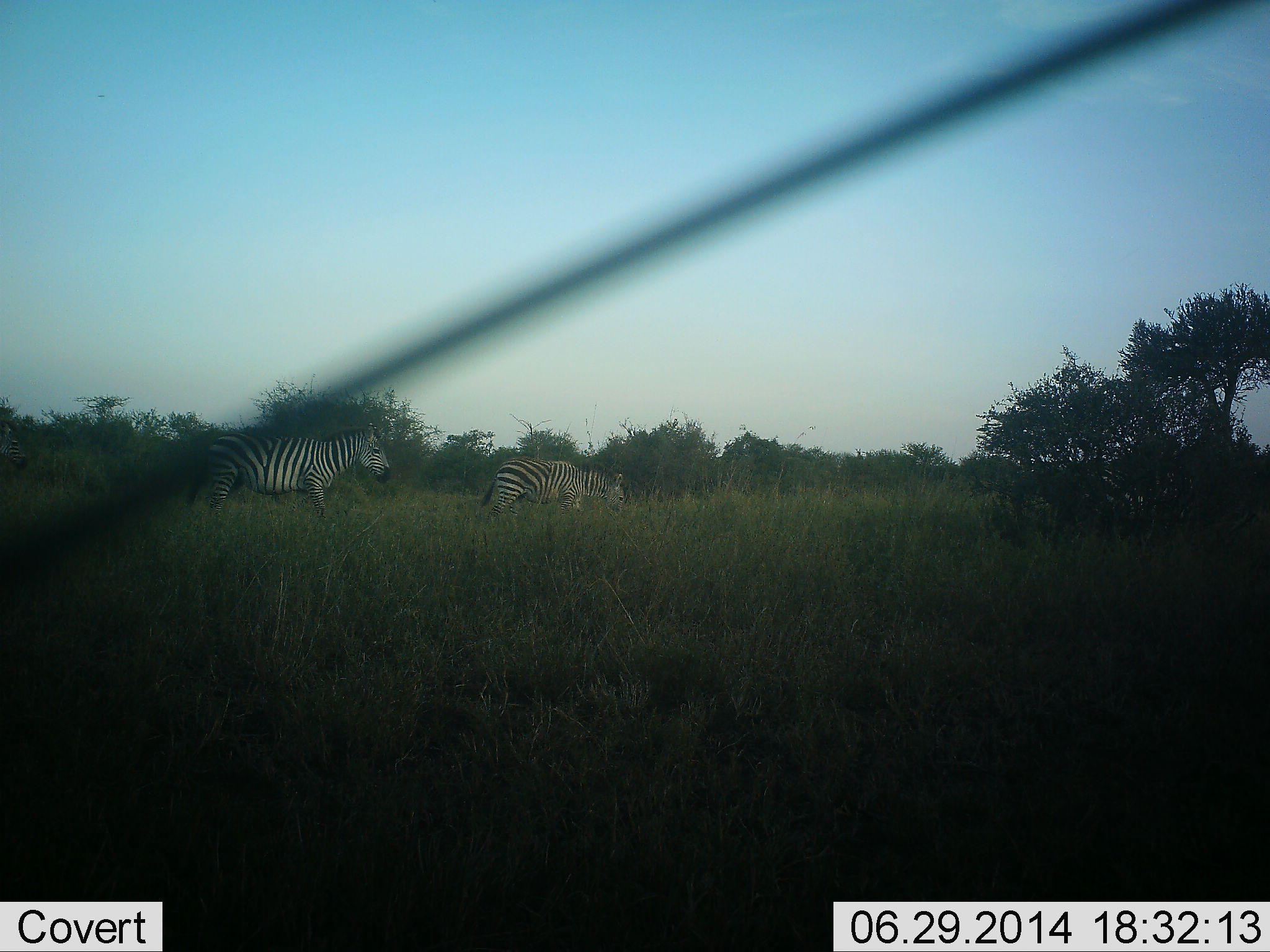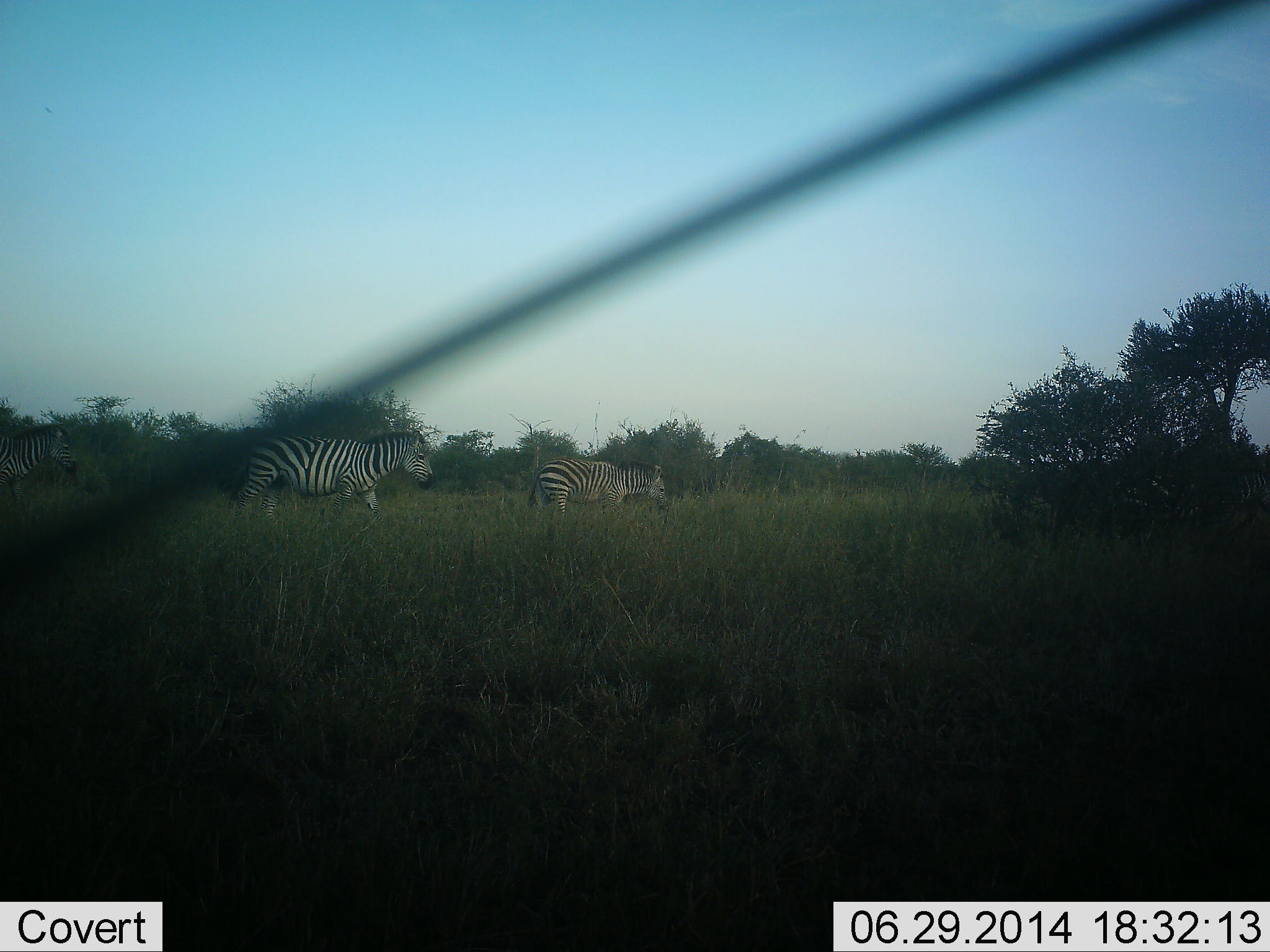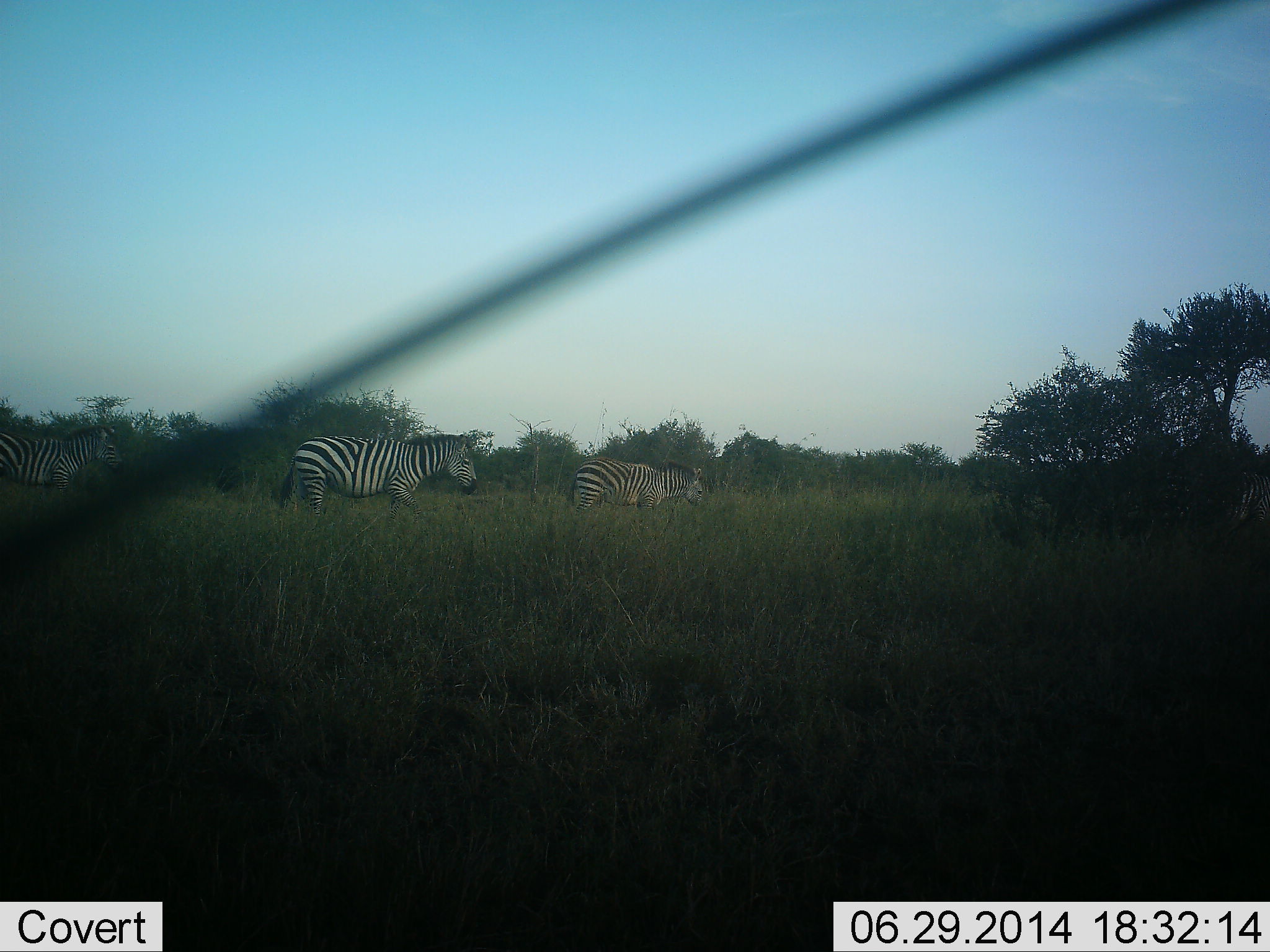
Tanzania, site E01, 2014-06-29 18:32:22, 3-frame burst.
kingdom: Animalia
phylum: Chordata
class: Mammalia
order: Perissodactyla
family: Equidae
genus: Equus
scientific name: Equus quagga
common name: plains zebra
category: zebra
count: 3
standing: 10%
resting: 0%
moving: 80%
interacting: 0%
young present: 0%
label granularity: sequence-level